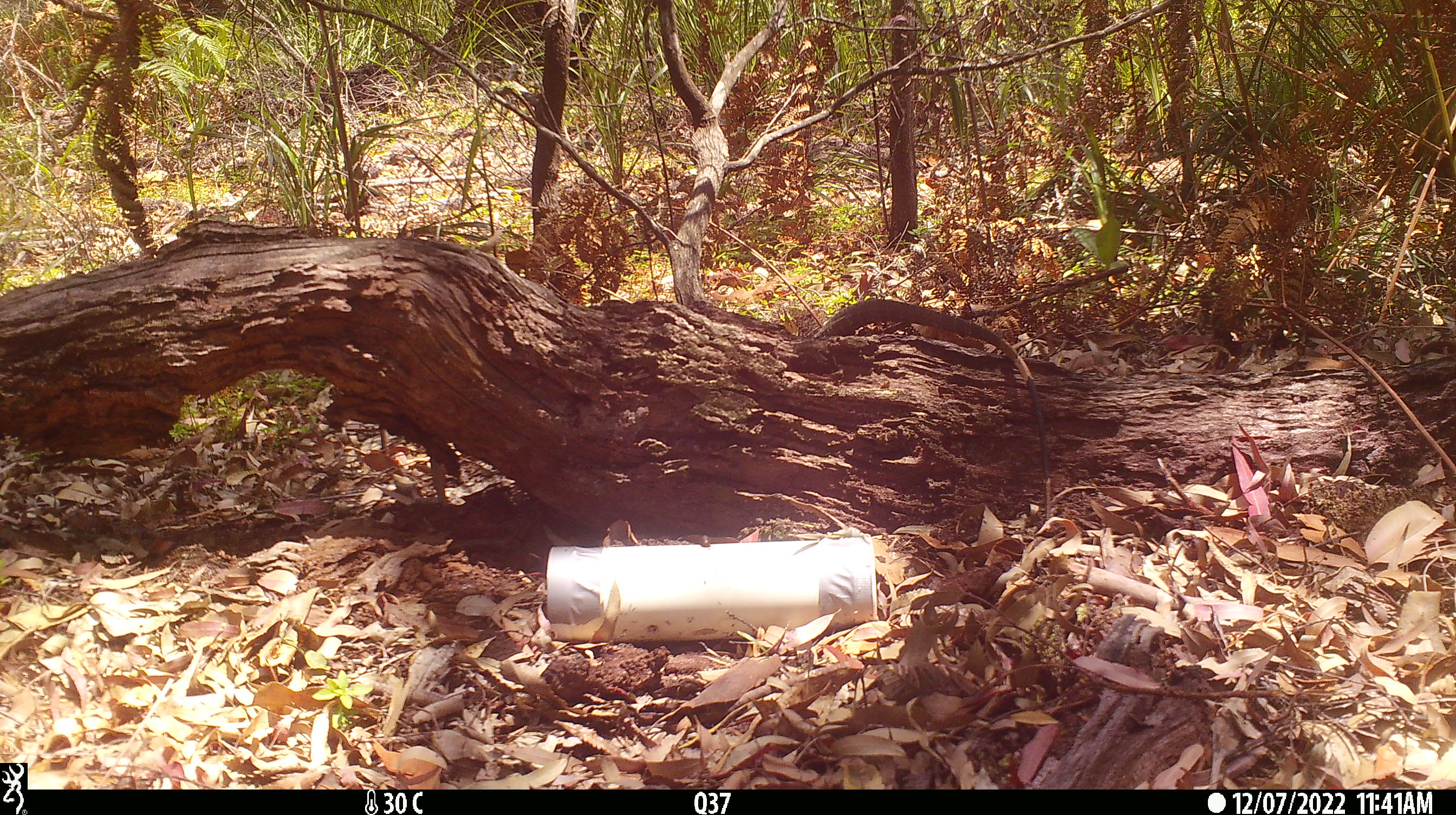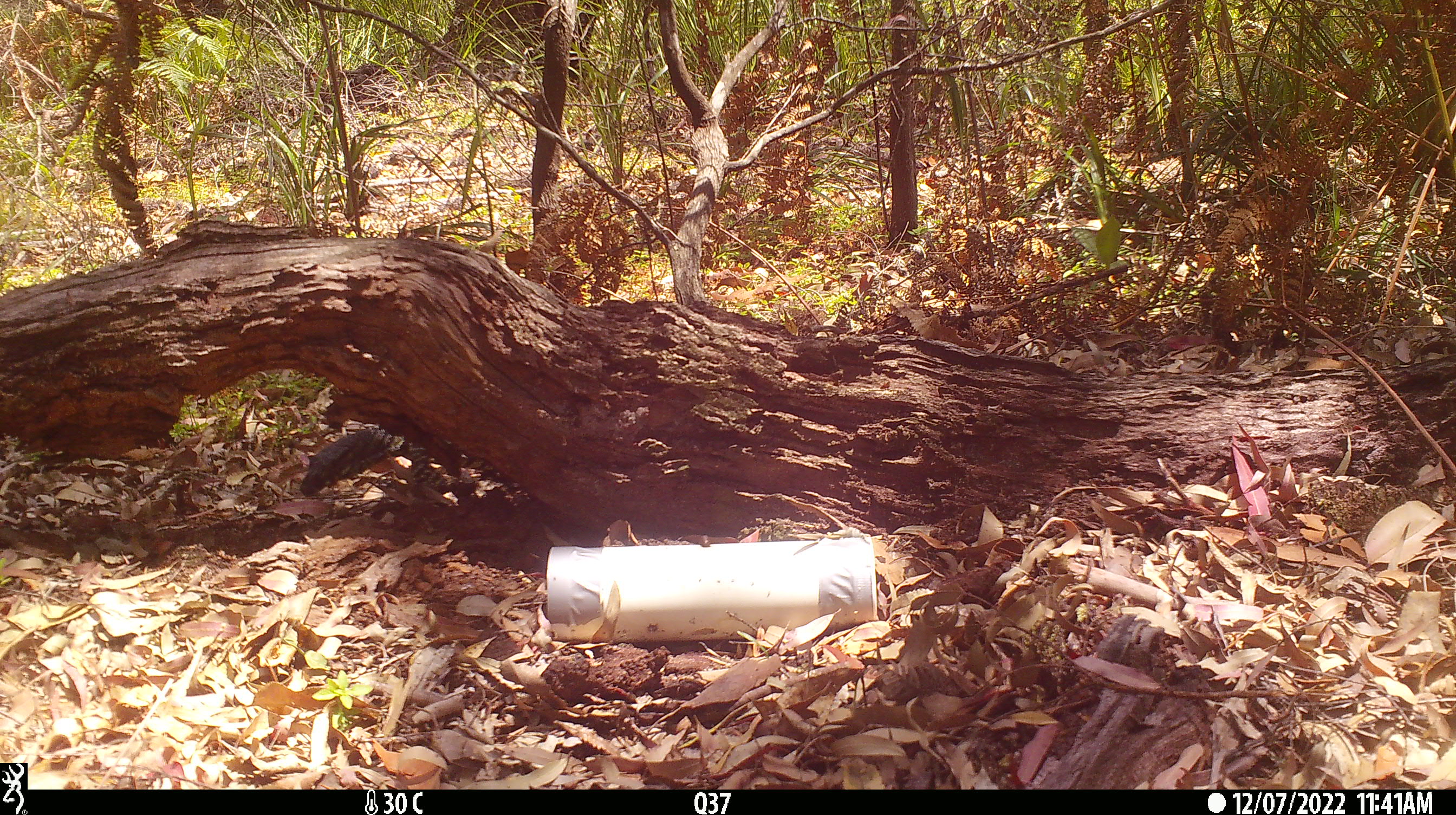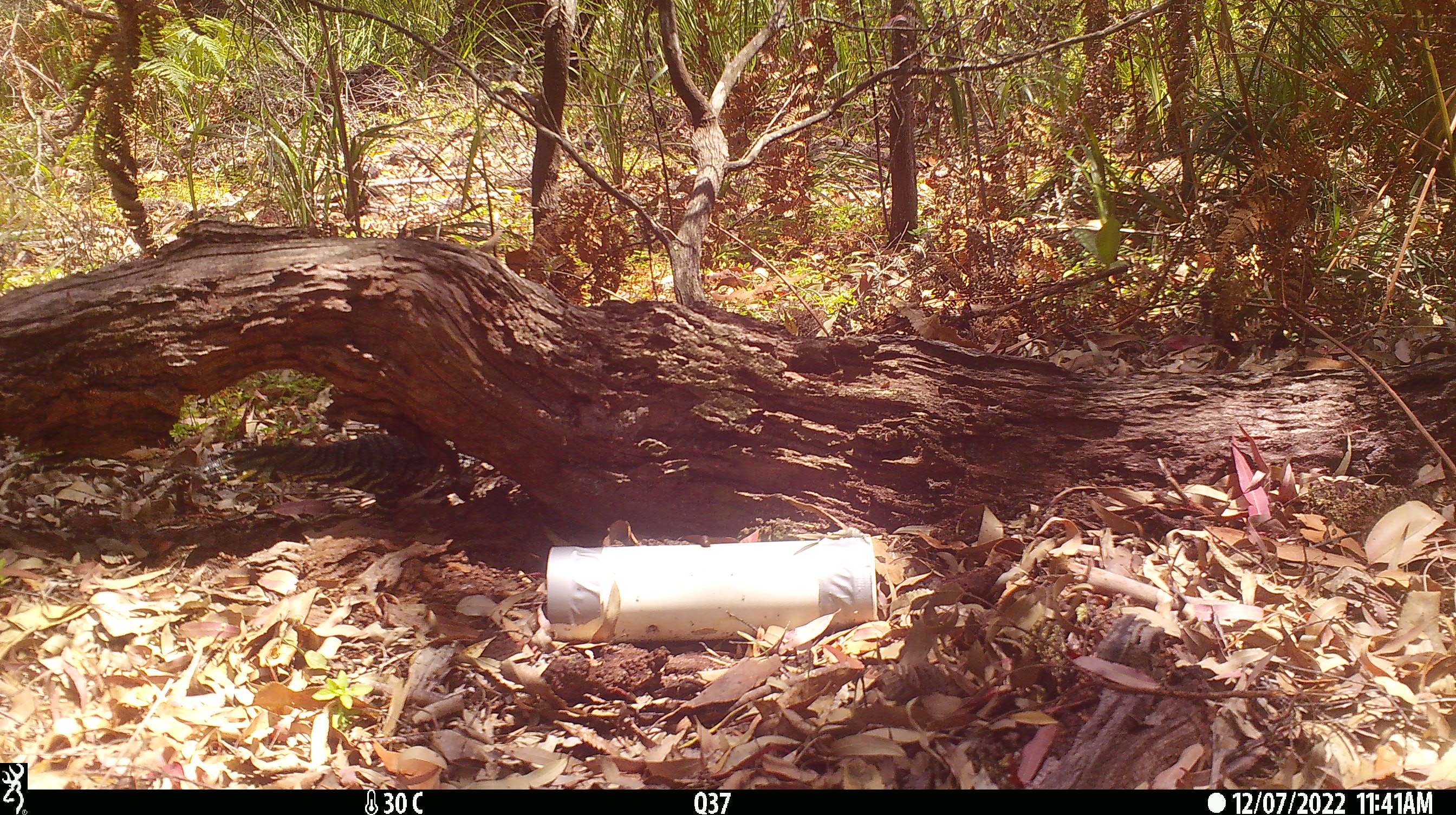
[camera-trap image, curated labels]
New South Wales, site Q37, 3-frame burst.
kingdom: Animalia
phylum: Chordata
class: Reptilia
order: Squamata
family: Varanidae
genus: Varanus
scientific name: Varanus varius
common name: lace monitor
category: goanna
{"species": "goanna (lace monitor) (Varanus varius)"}